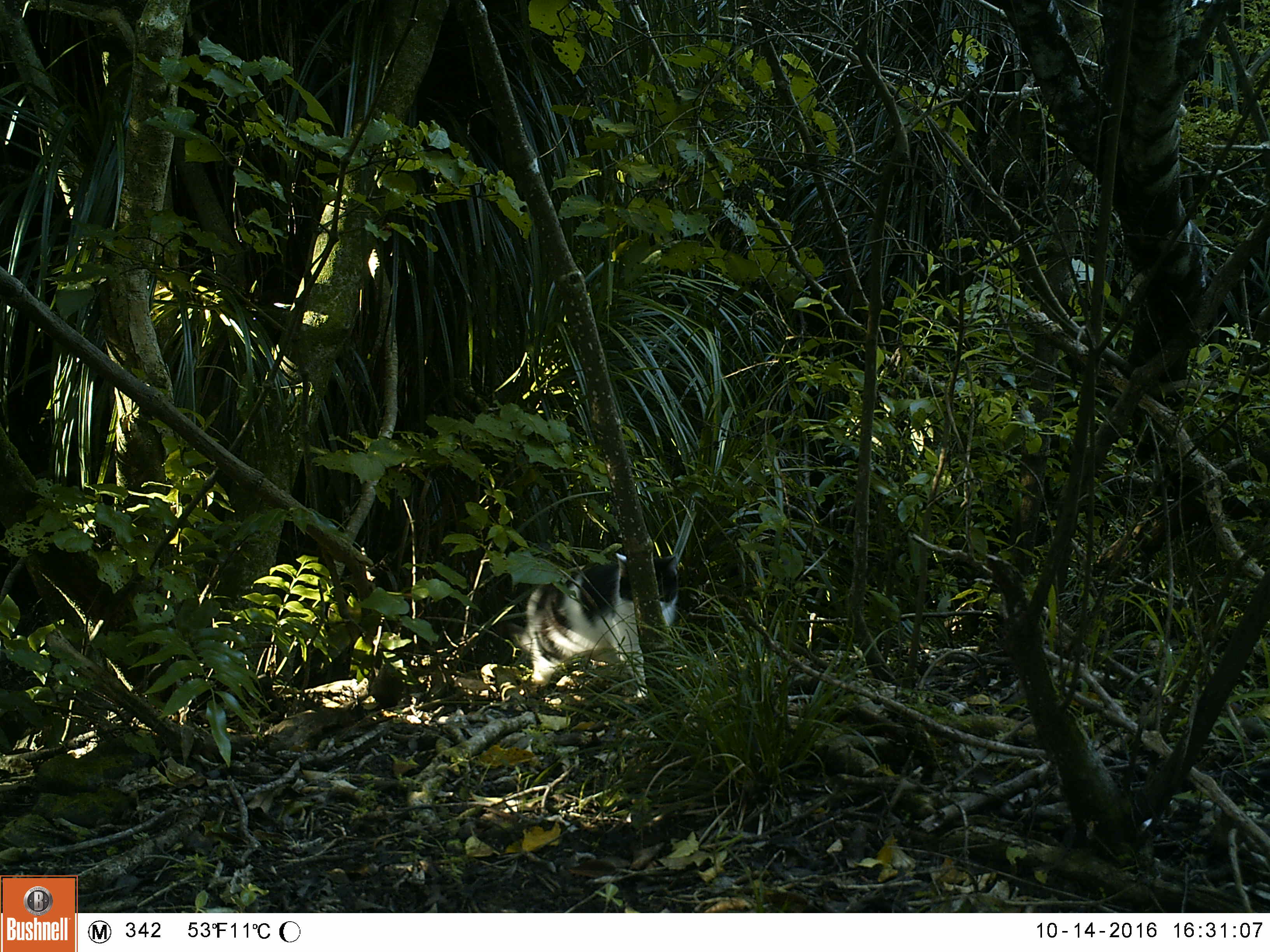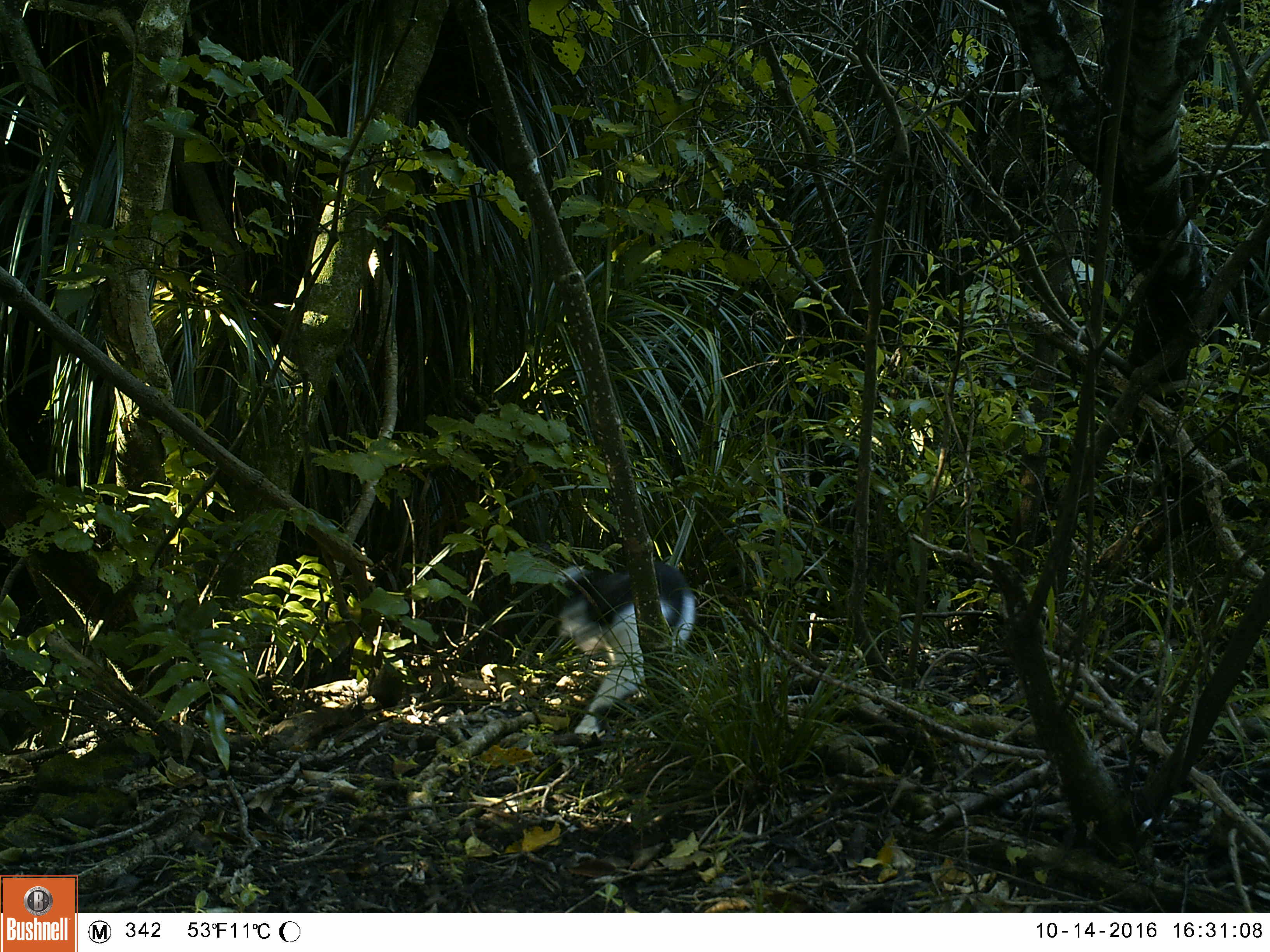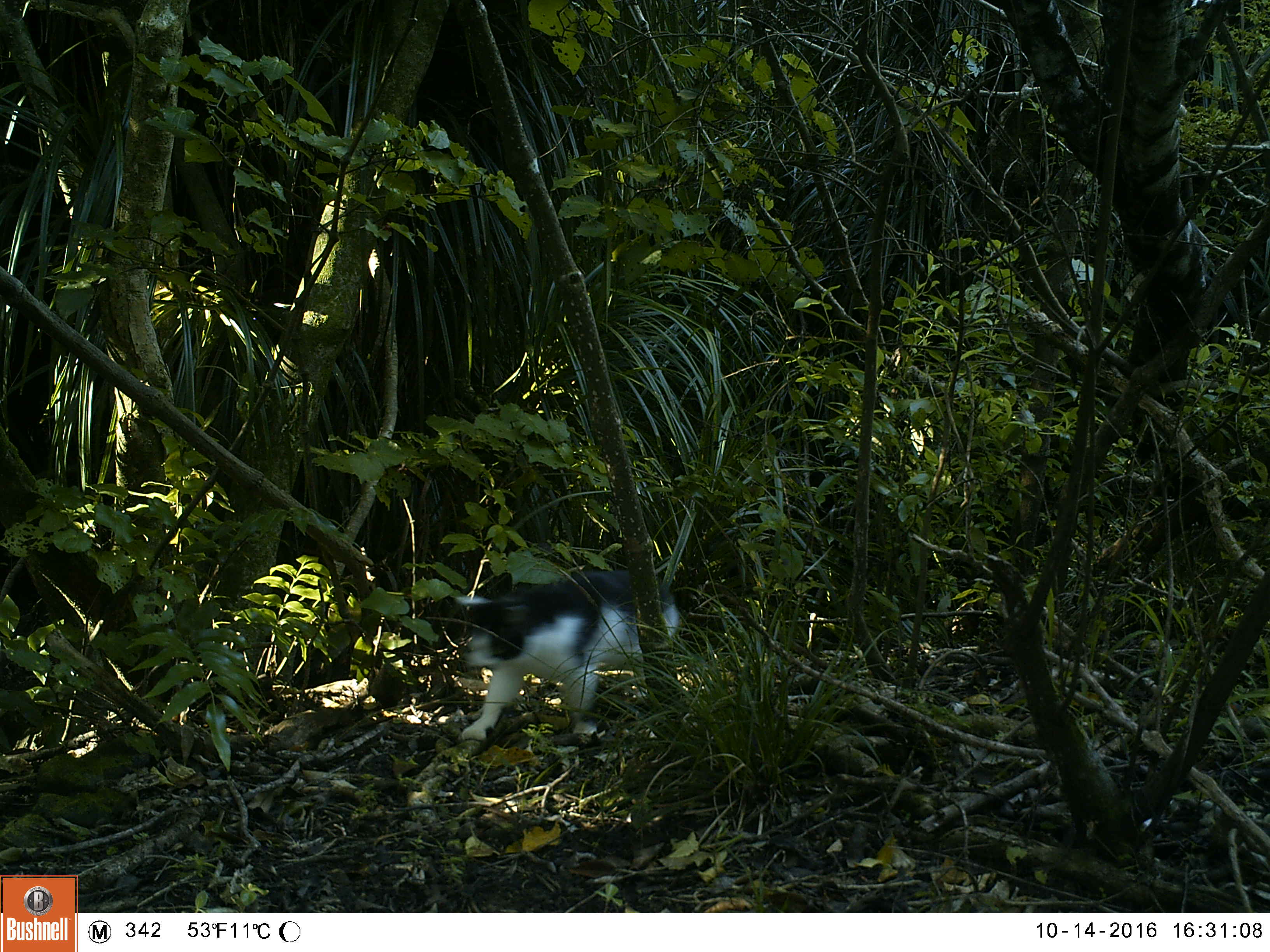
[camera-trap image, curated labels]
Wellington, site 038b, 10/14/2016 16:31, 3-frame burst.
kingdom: Animalia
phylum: Chordata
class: Mammalia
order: Carnivora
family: Felidae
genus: Felis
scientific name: Felis catus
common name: cat